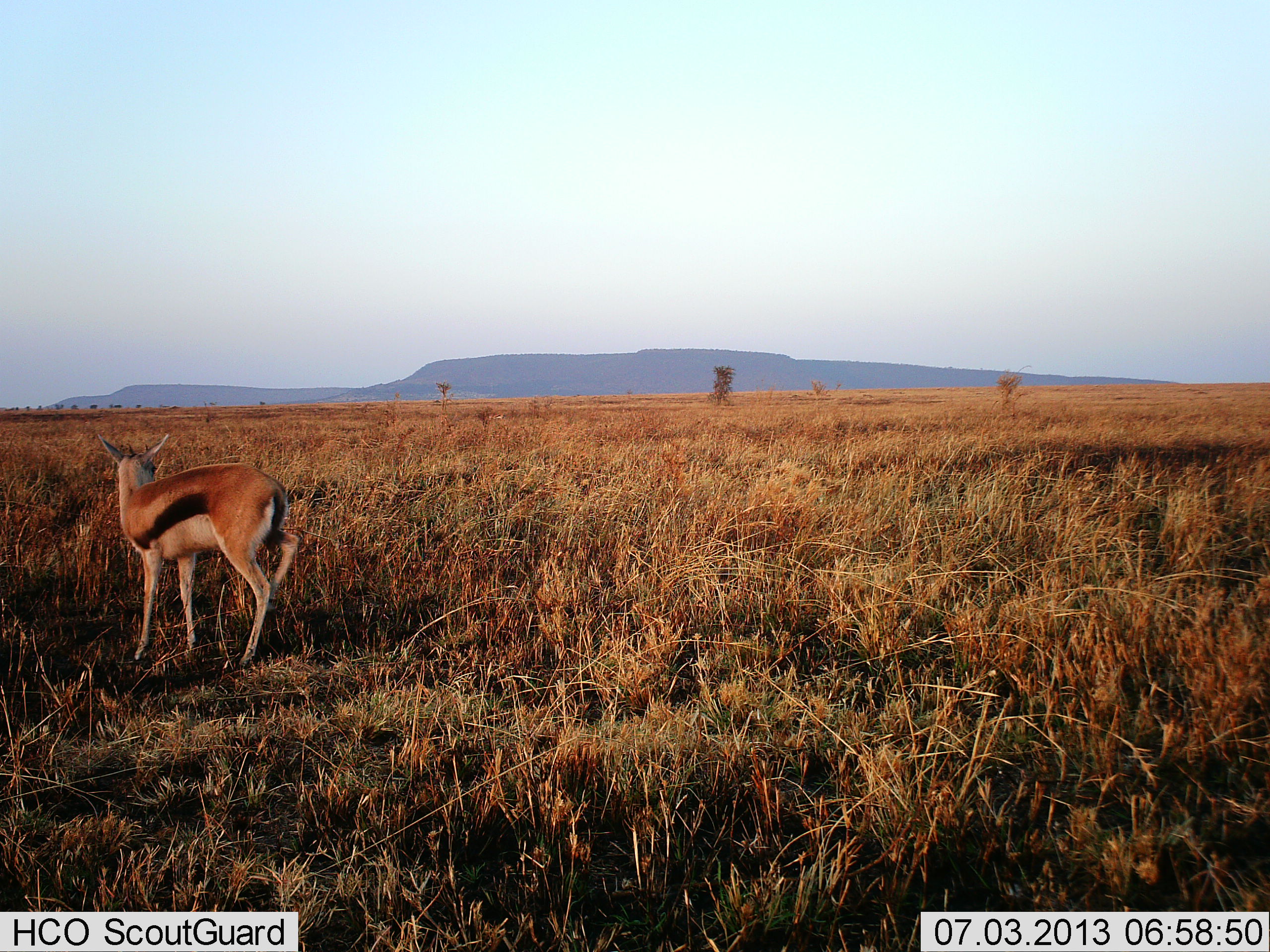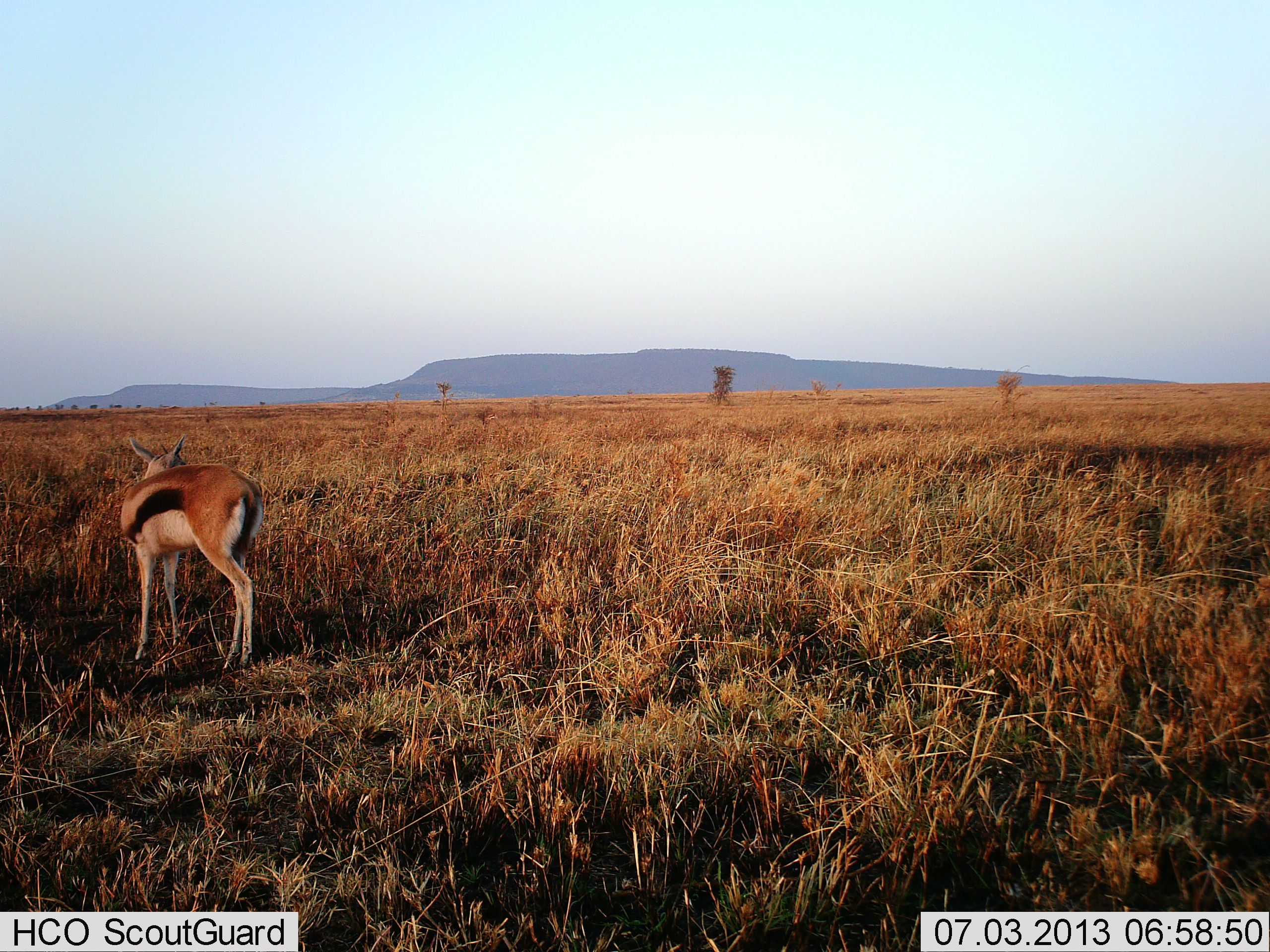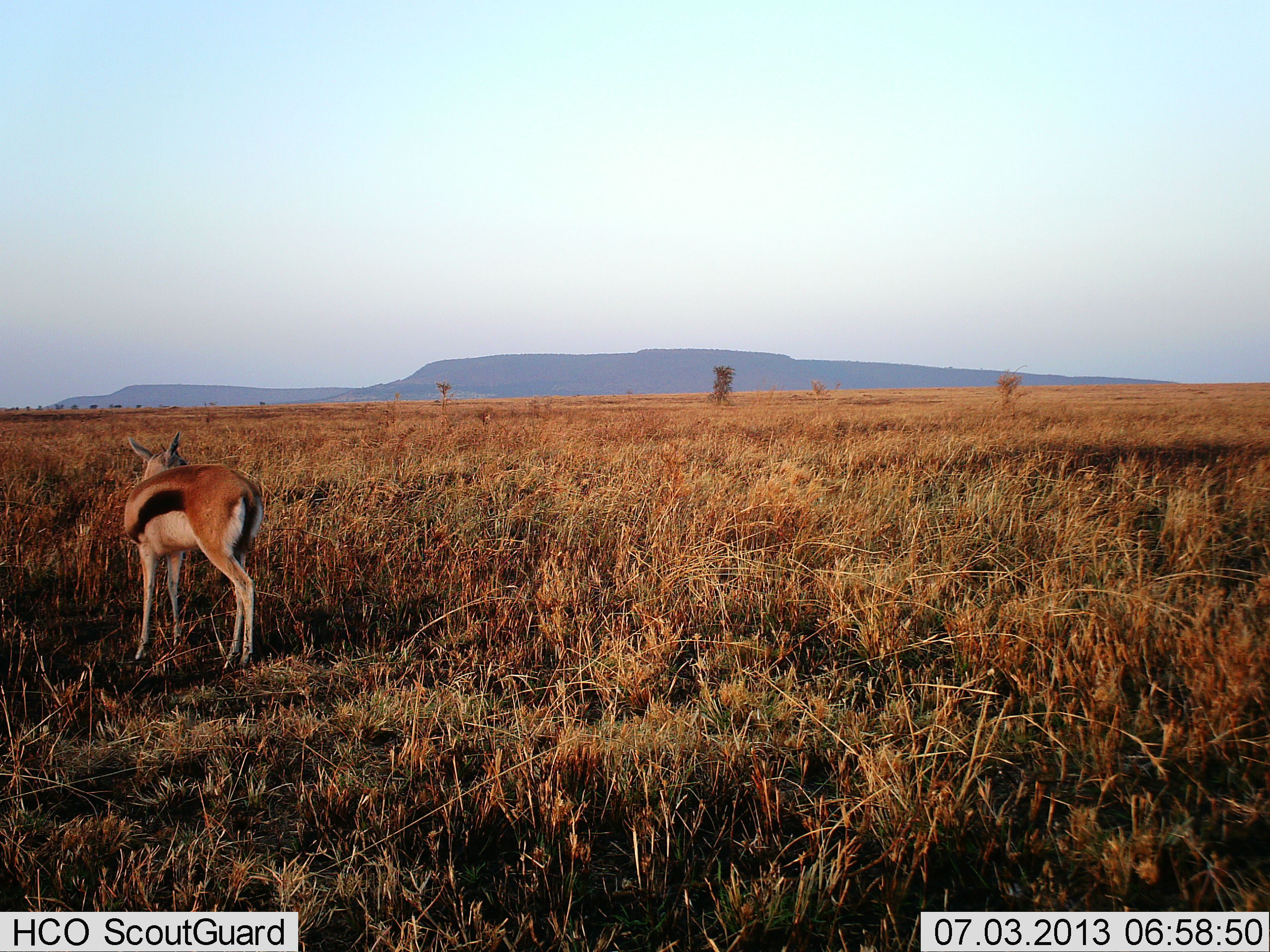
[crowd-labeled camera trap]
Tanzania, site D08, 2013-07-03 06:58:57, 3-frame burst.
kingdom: Animalia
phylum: Chordata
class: Mammalia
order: Artiodactyla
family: Bovidae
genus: Eudorcas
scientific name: Eudorcas thomsonii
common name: thomson's gazelle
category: gazellethomsons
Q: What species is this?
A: Gazellethomsons (thomson's gazelle) (Eudorcas thomsonii).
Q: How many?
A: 1.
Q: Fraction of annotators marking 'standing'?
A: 95%.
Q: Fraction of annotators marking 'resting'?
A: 0%.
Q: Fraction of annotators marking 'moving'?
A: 10%.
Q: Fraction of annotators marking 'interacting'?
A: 0%.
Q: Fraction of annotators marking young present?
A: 0%.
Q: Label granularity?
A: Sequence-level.